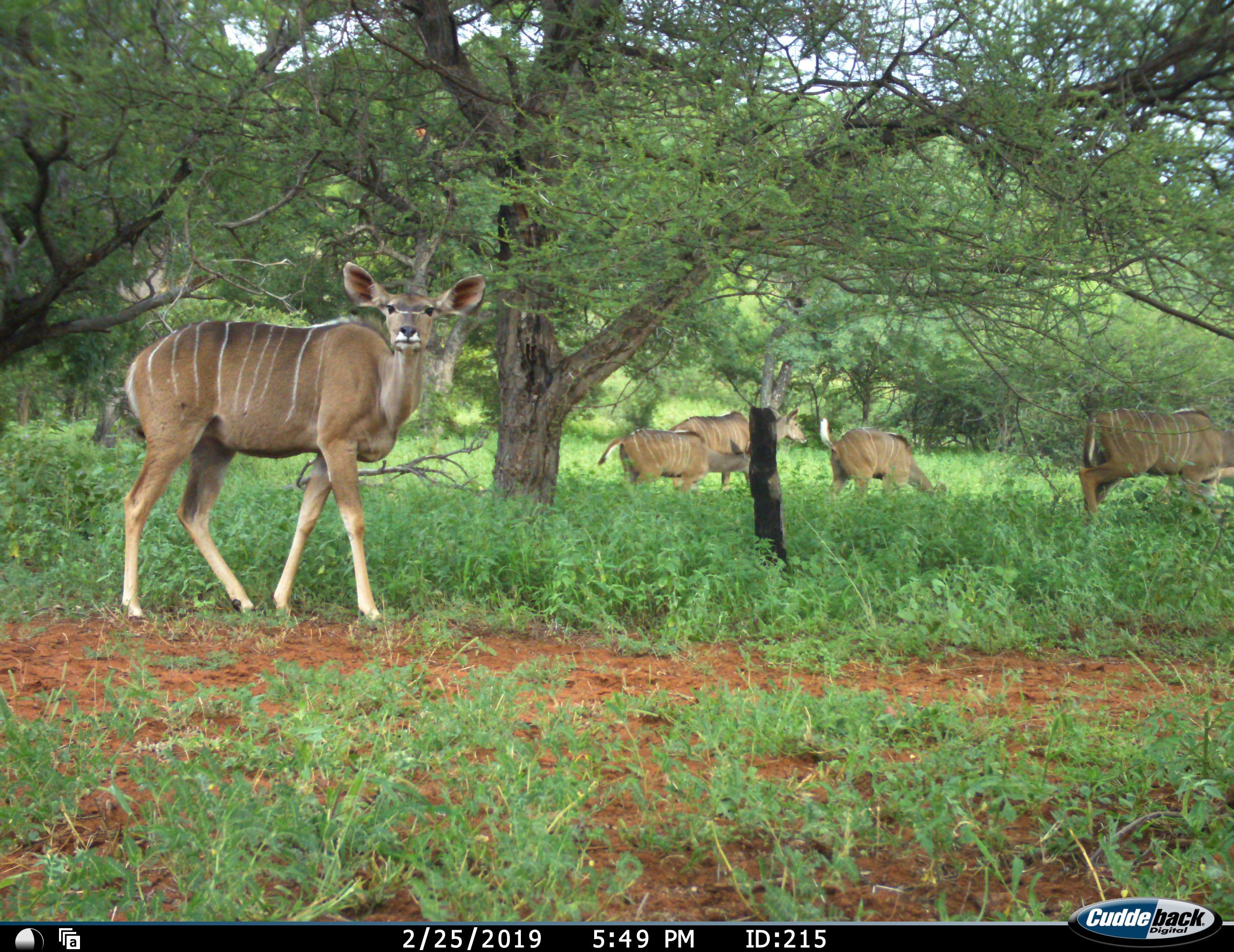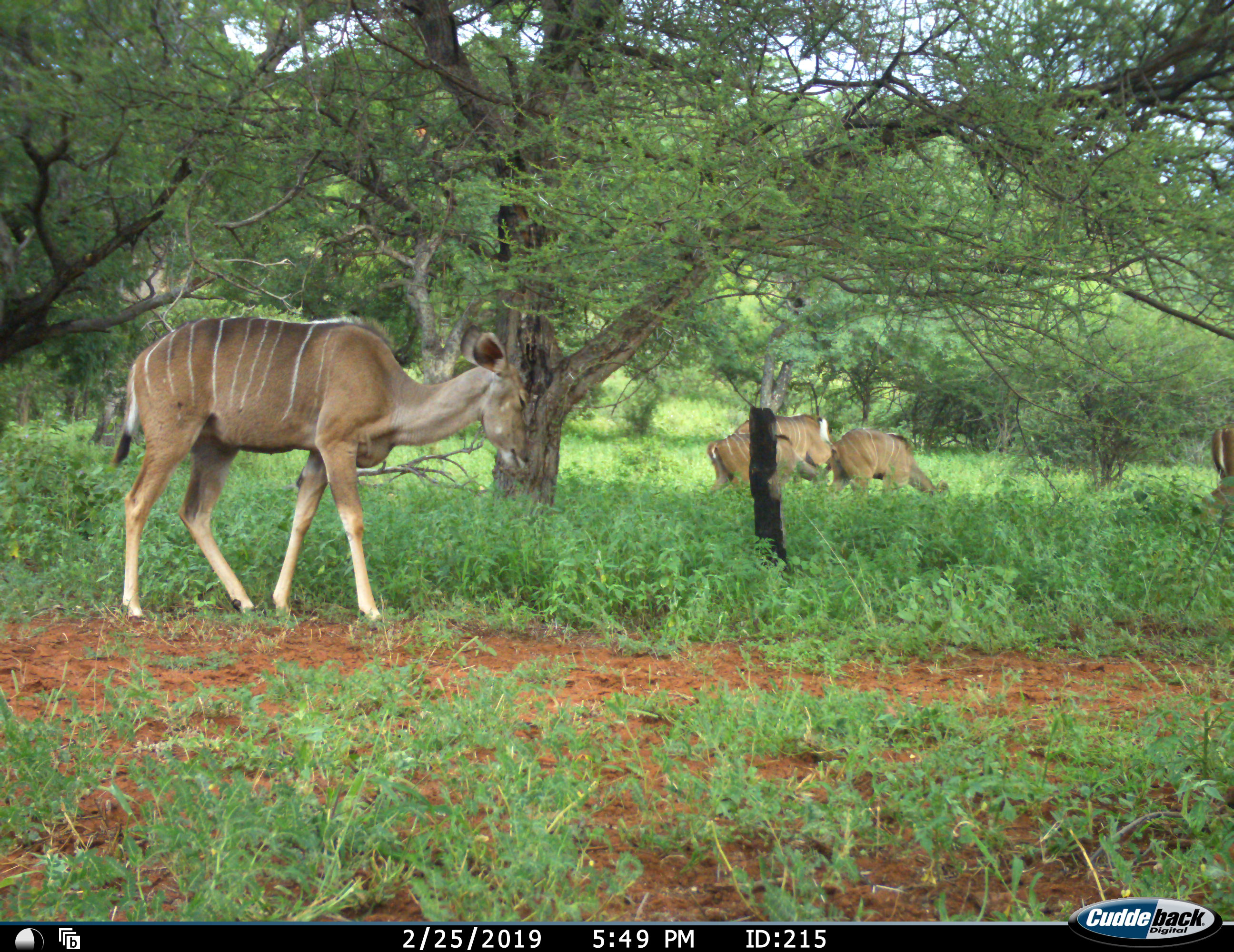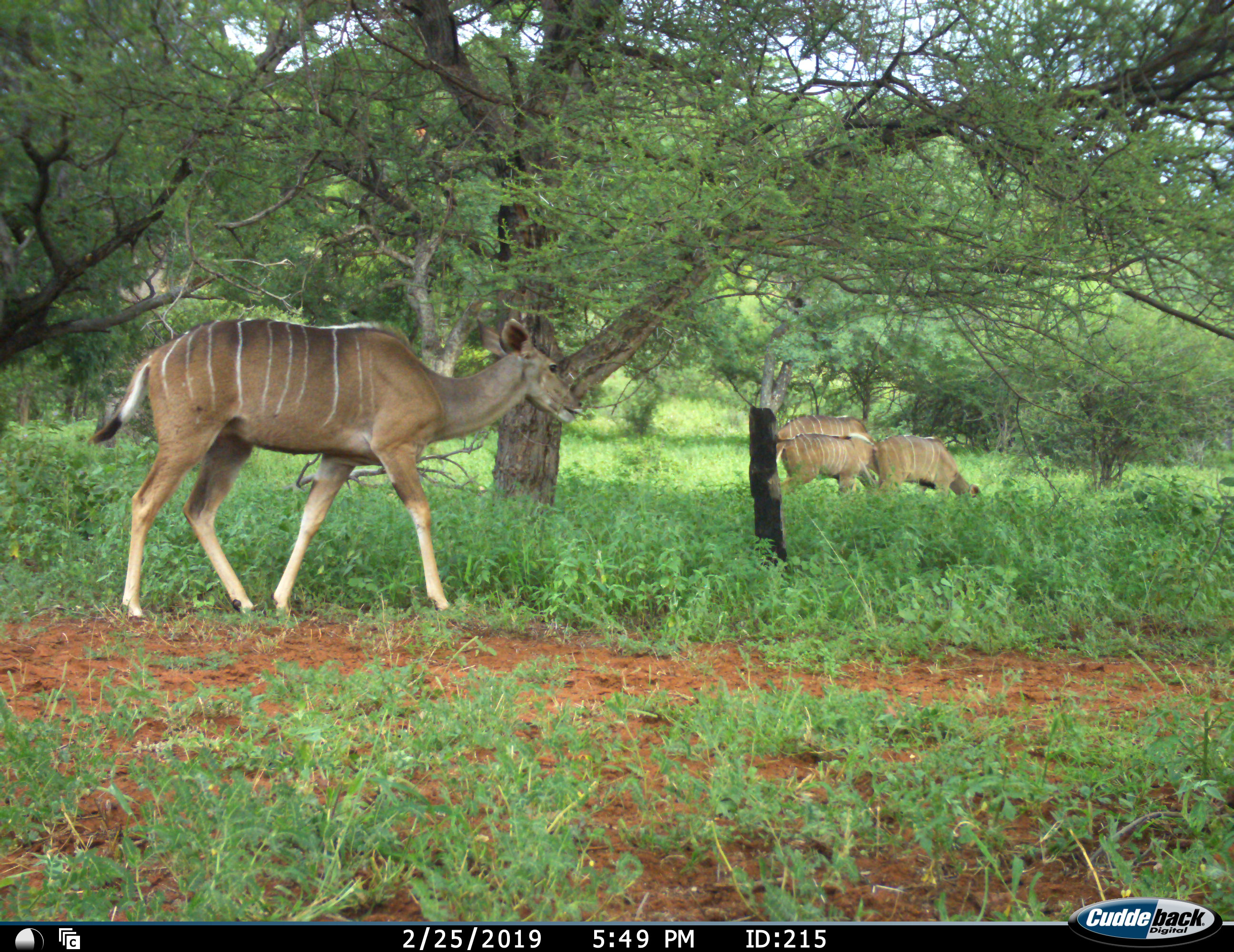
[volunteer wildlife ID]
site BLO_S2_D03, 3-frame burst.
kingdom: Animalia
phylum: Chordata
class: Mammalia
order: Artiodactyla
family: Bovidae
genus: Tragelaphus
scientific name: Tragelaphus angasii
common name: nyala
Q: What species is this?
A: Nyala (Tragelaphus angasii).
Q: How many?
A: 5.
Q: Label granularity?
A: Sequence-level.